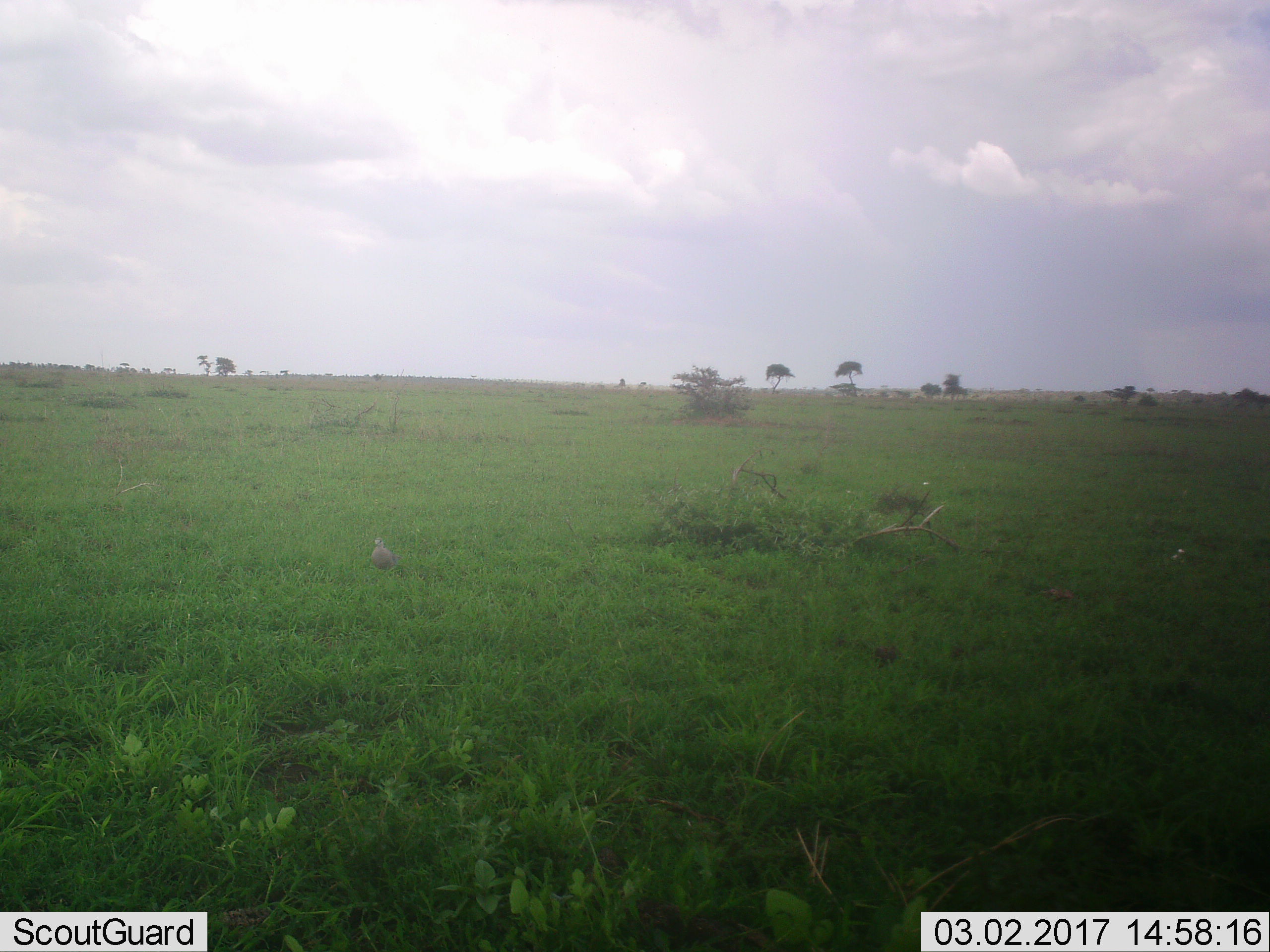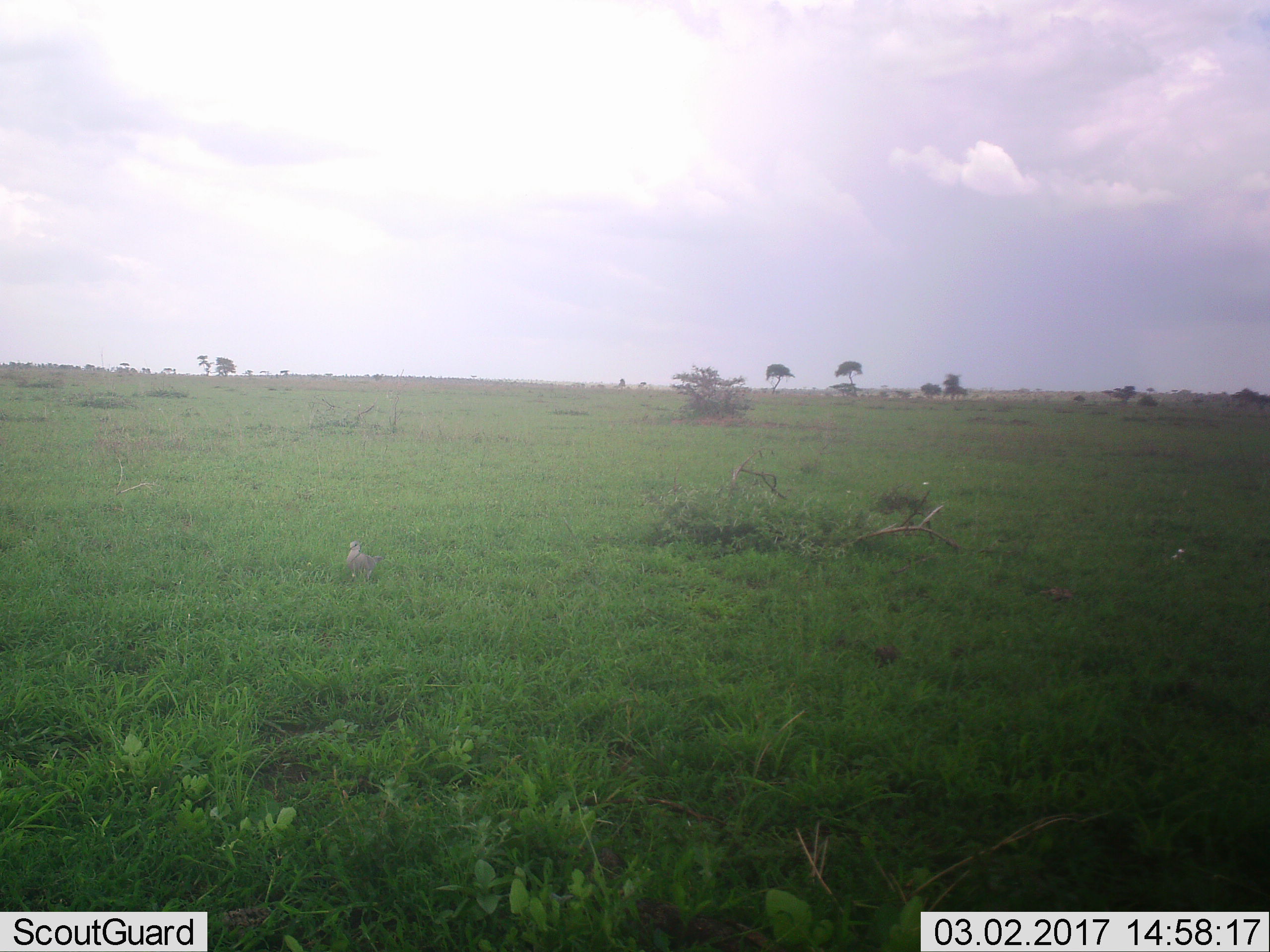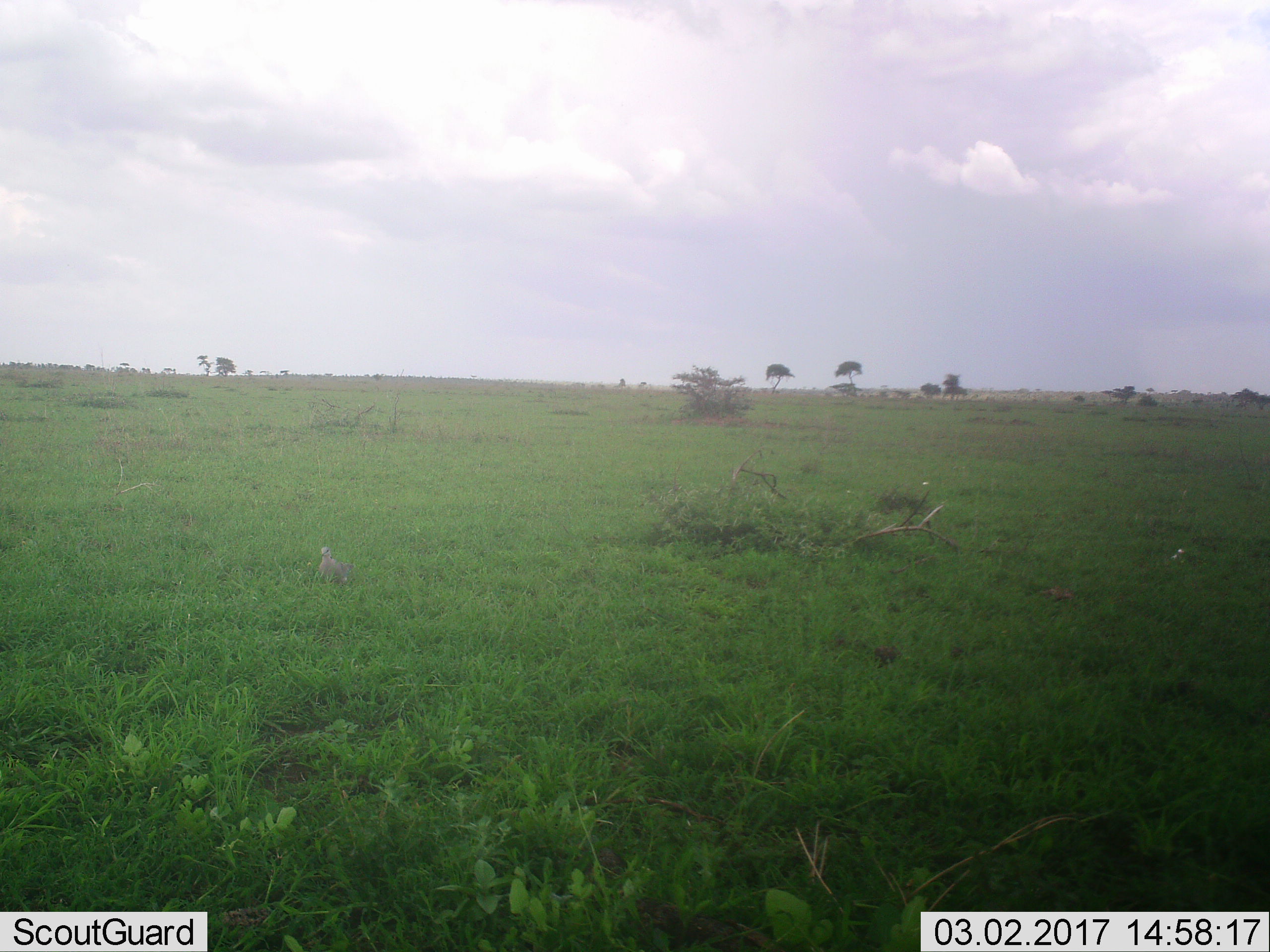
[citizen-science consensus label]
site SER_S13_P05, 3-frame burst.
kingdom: Animalia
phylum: Chordata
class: Aves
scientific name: Aves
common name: bird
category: birdother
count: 1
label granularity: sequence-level